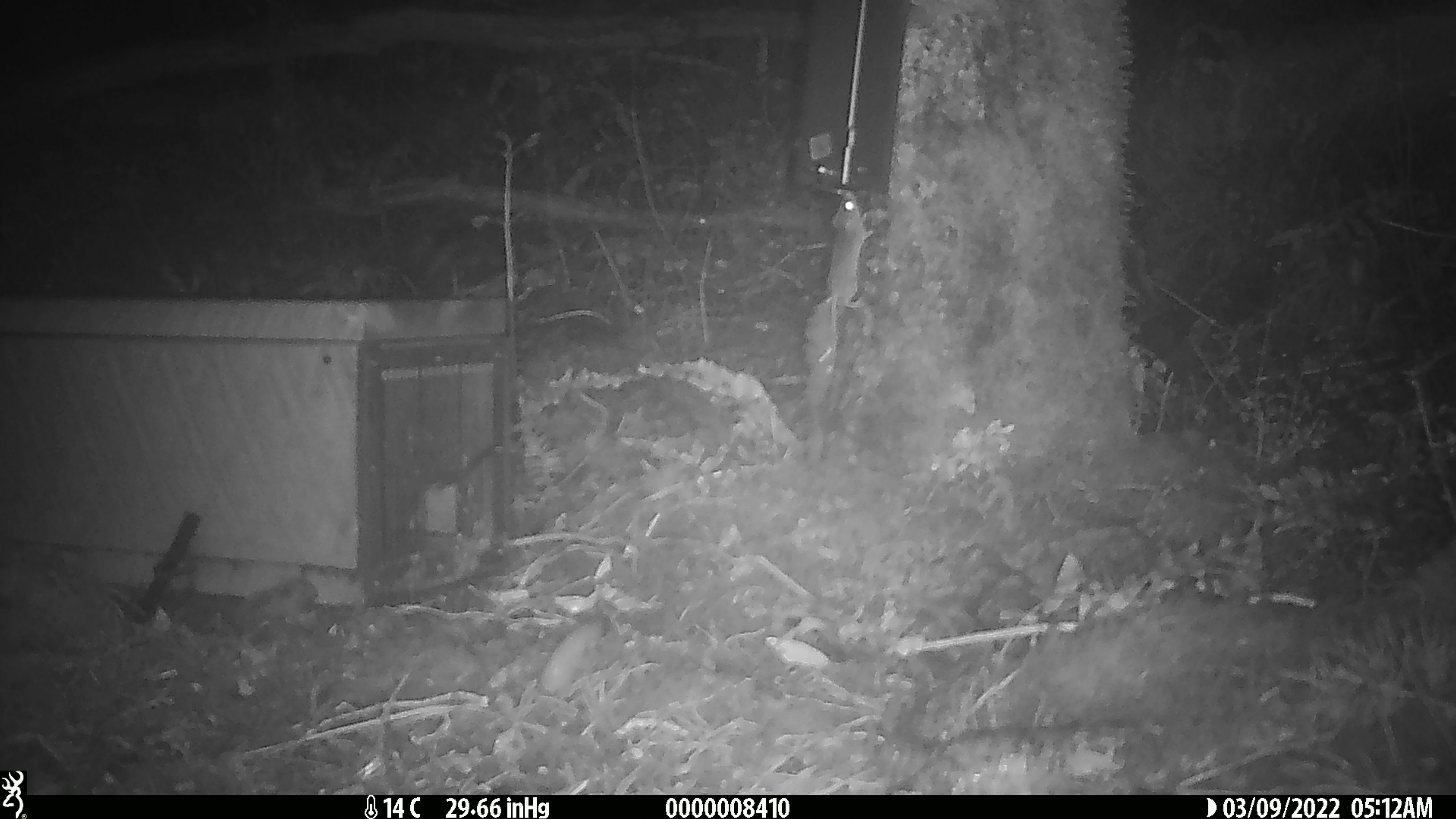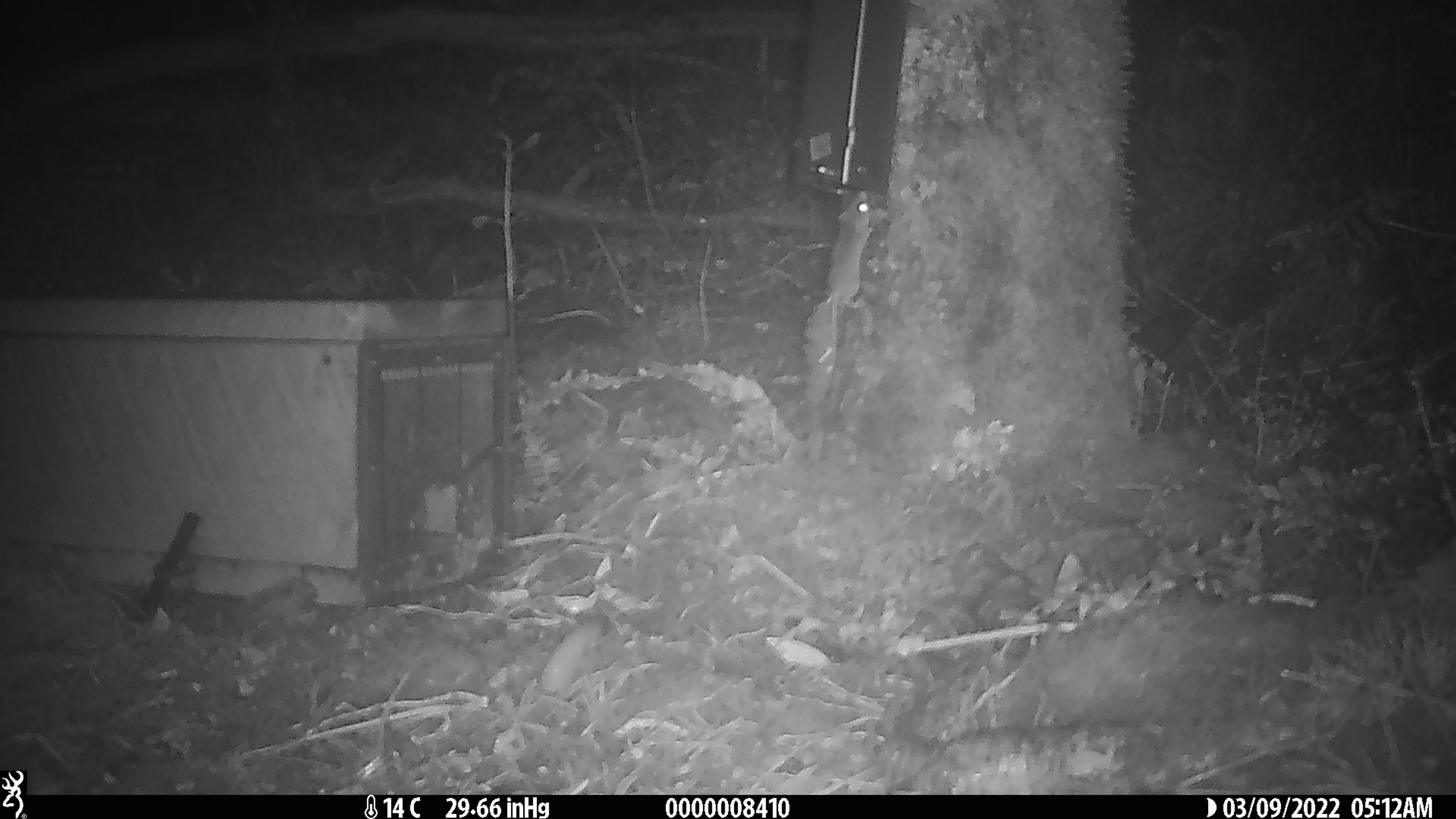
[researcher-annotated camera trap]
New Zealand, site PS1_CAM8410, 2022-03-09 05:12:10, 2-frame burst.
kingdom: Animalia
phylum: Chordata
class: Mammalia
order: Rodentia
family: Muridae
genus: Mus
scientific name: Mus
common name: mouse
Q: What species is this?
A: Mouse (Mus).